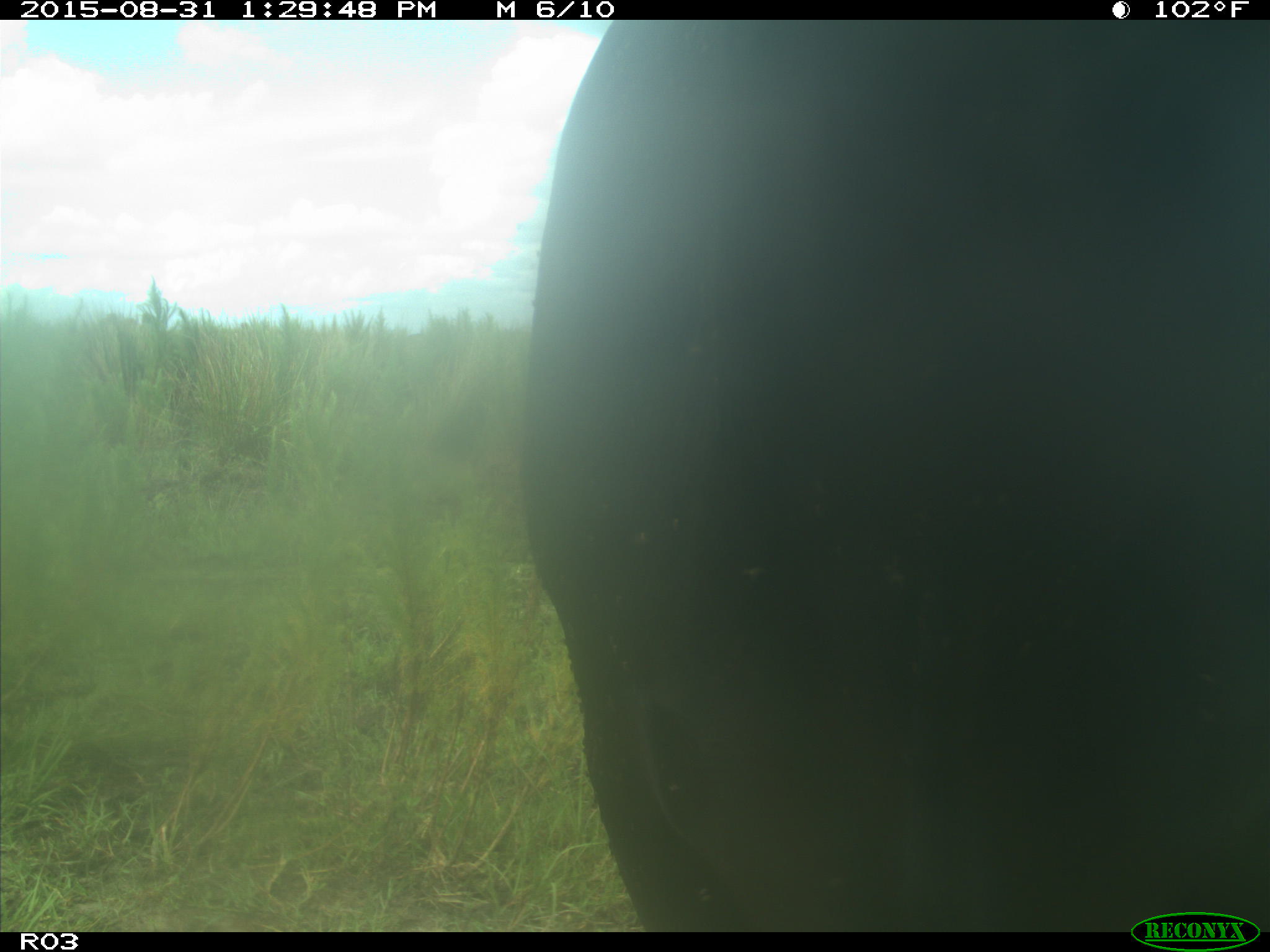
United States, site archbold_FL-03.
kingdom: Animalia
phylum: Chordata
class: Mammalia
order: Artiodactyla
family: Bovidae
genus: Bos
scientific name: Bos taurus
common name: domestic cow